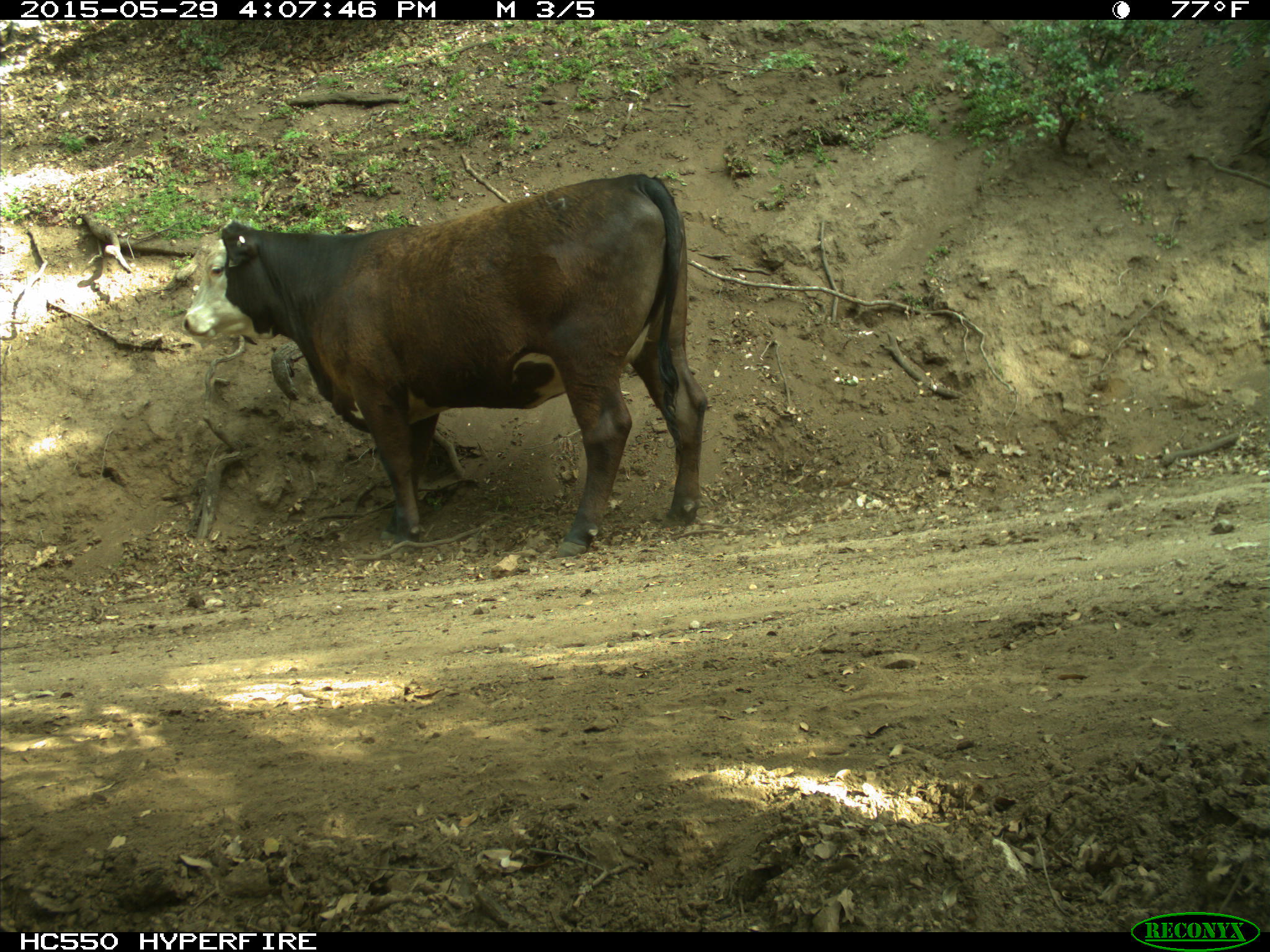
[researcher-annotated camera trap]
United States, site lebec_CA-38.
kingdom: Animalia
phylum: Chordata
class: Mammalia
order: Artiodactyla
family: Bovidae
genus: Bos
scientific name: Bos taurus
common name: domestic cow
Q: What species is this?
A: Bos taurus (domestic cow).